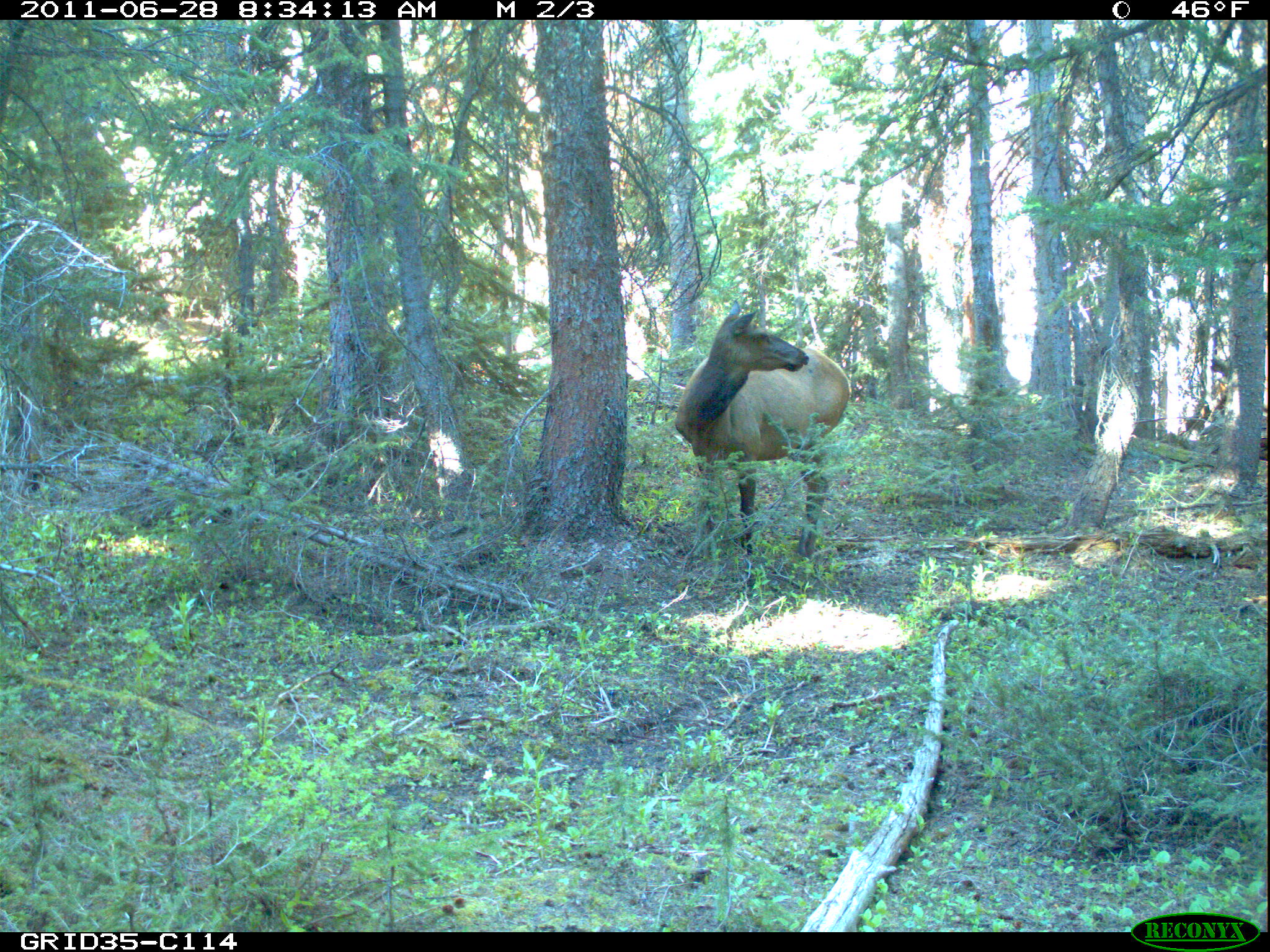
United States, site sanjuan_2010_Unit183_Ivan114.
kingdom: Animalia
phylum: Chordata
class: Mammalia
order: Artiodactyla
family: Cervidae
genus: Cervus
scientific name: Cervus elaphus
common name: red deer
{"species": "Cervus elaphus (red deer)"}